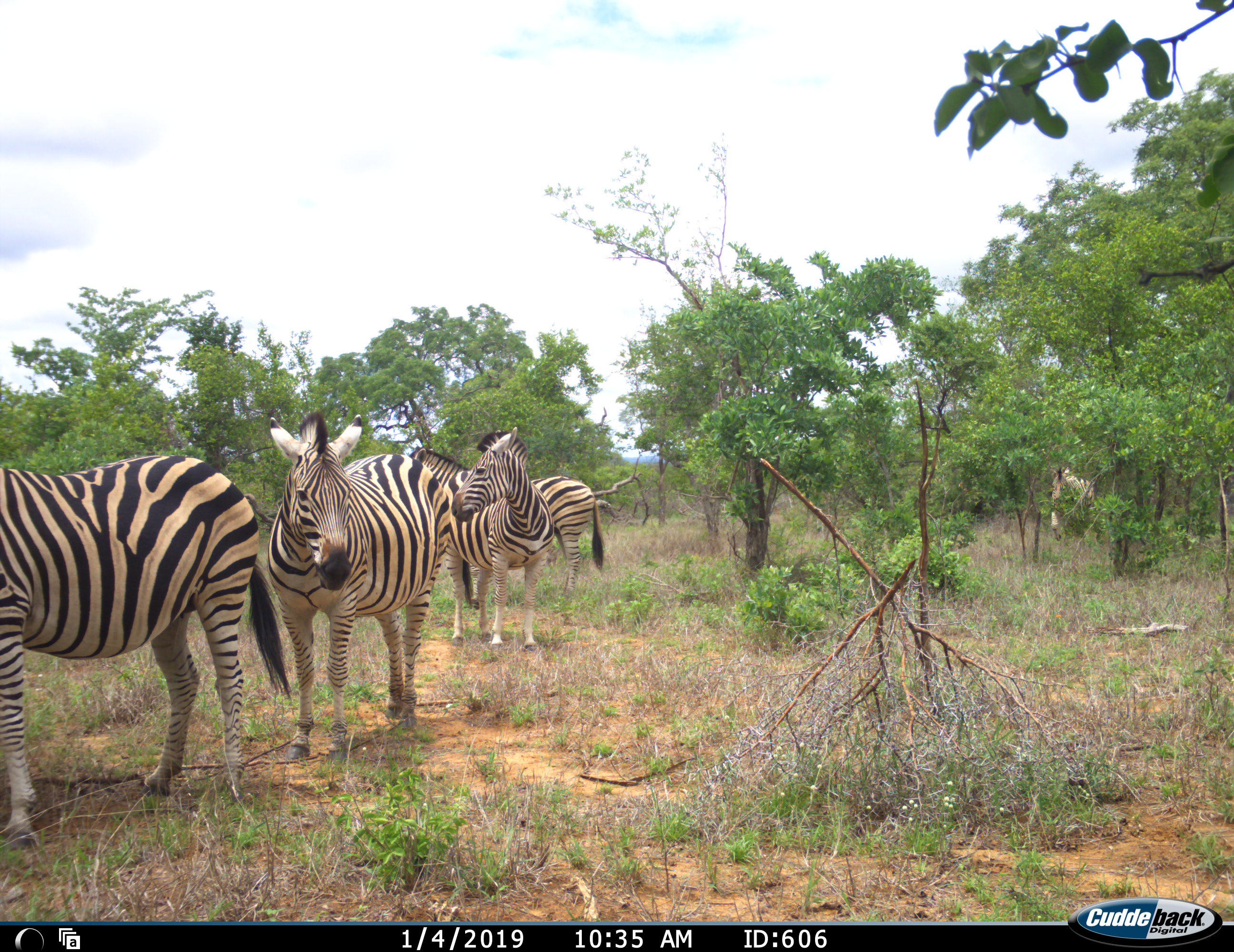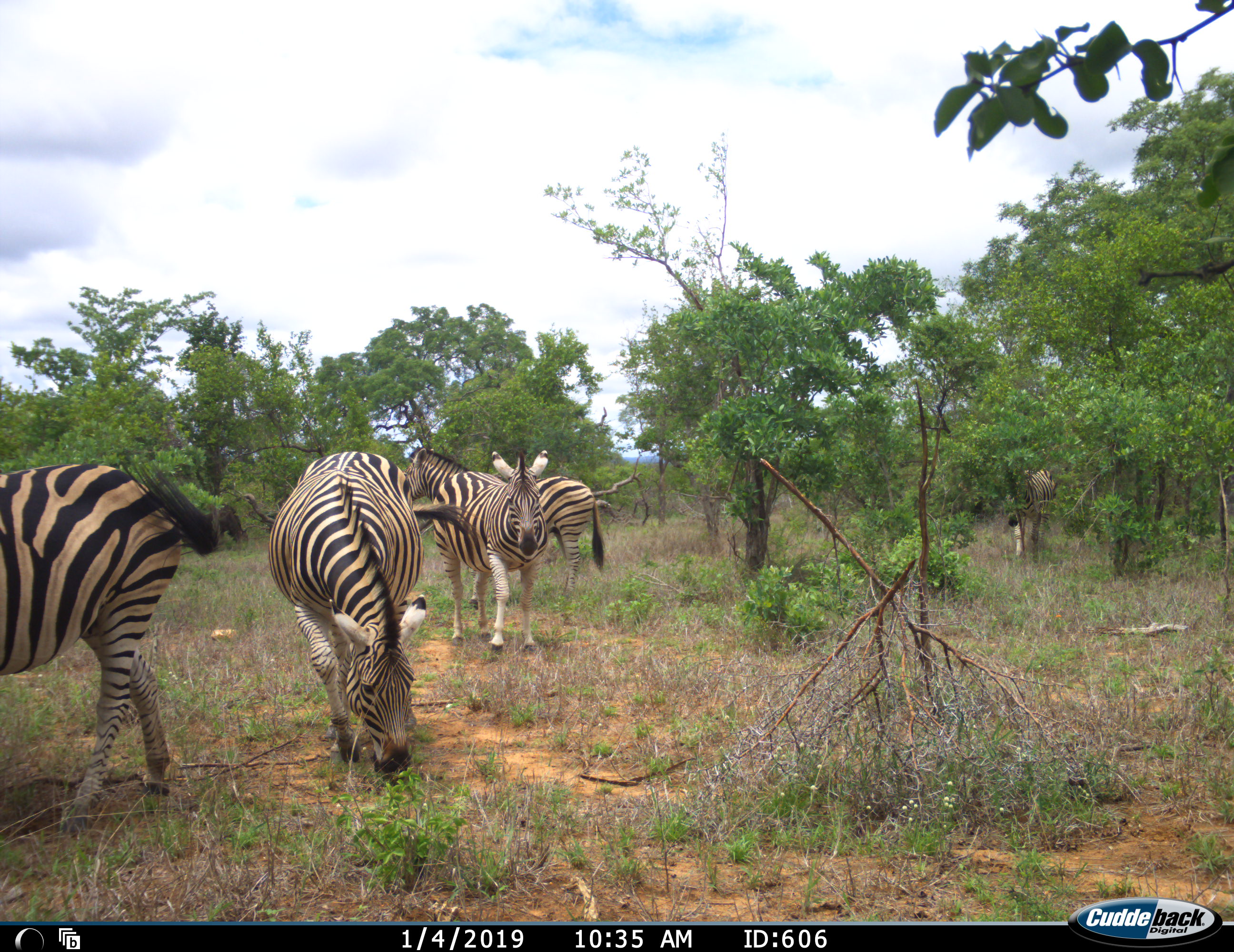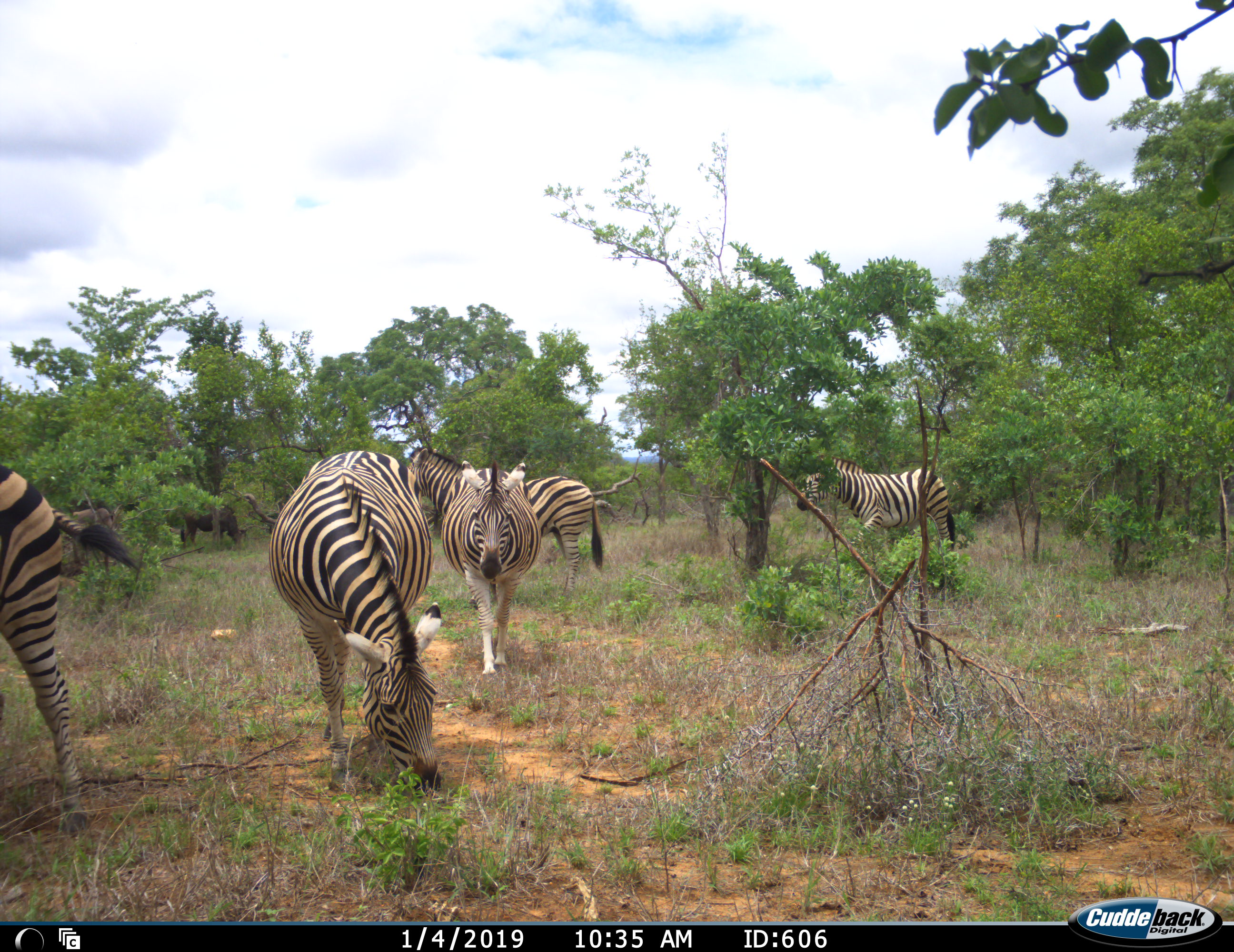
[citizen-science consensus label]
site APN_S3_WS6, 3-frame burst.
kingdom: Animalia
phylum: Chordata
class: Mammalia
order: Perissodactyla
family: Equidae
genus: Equus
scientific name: Equus quagga burchellii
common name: burchell's zebra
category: zebraburchells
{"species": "zebraburchells (burchell's zebra) (Equus quagga burchellii)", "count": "5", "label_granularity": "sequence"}